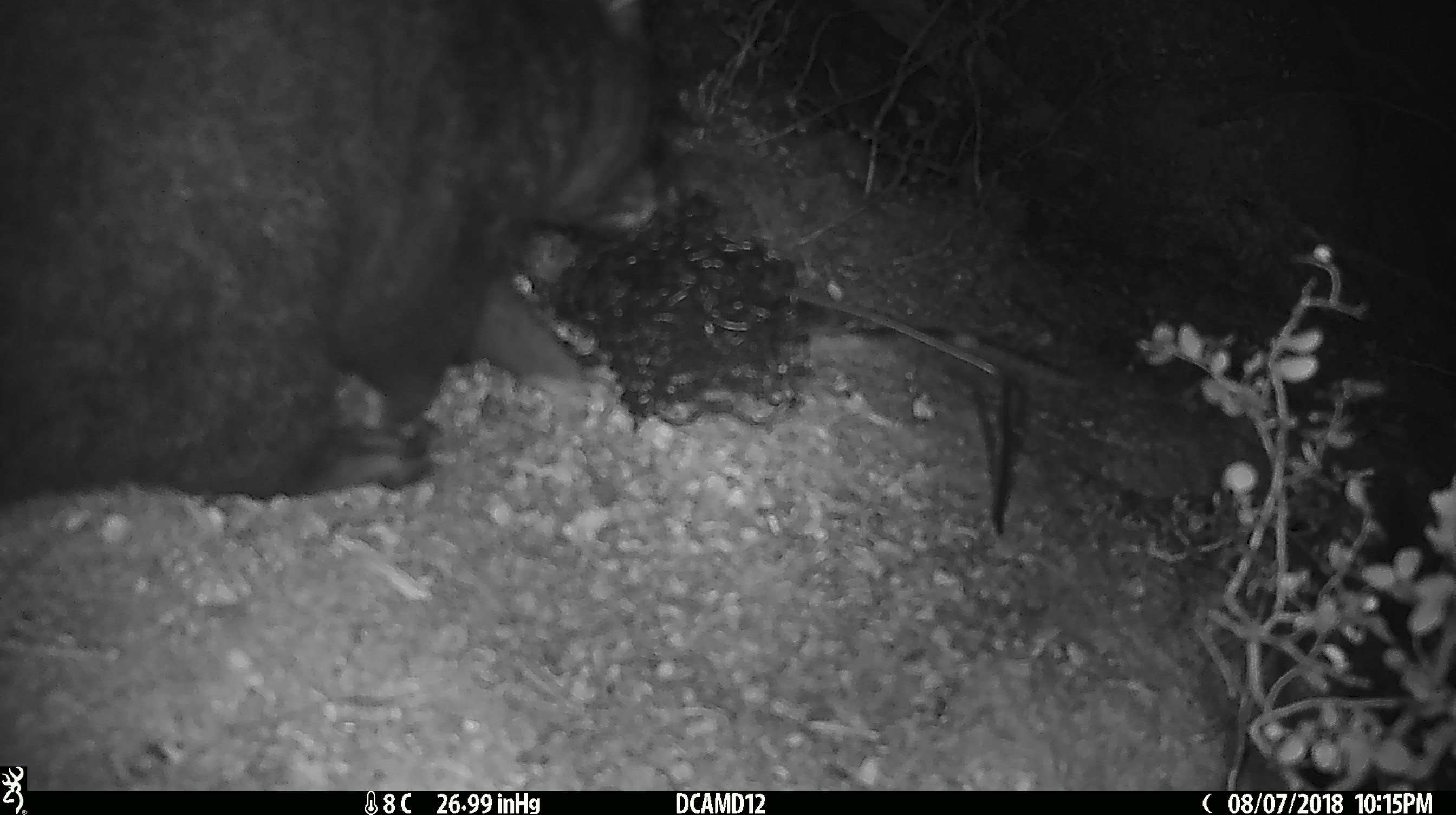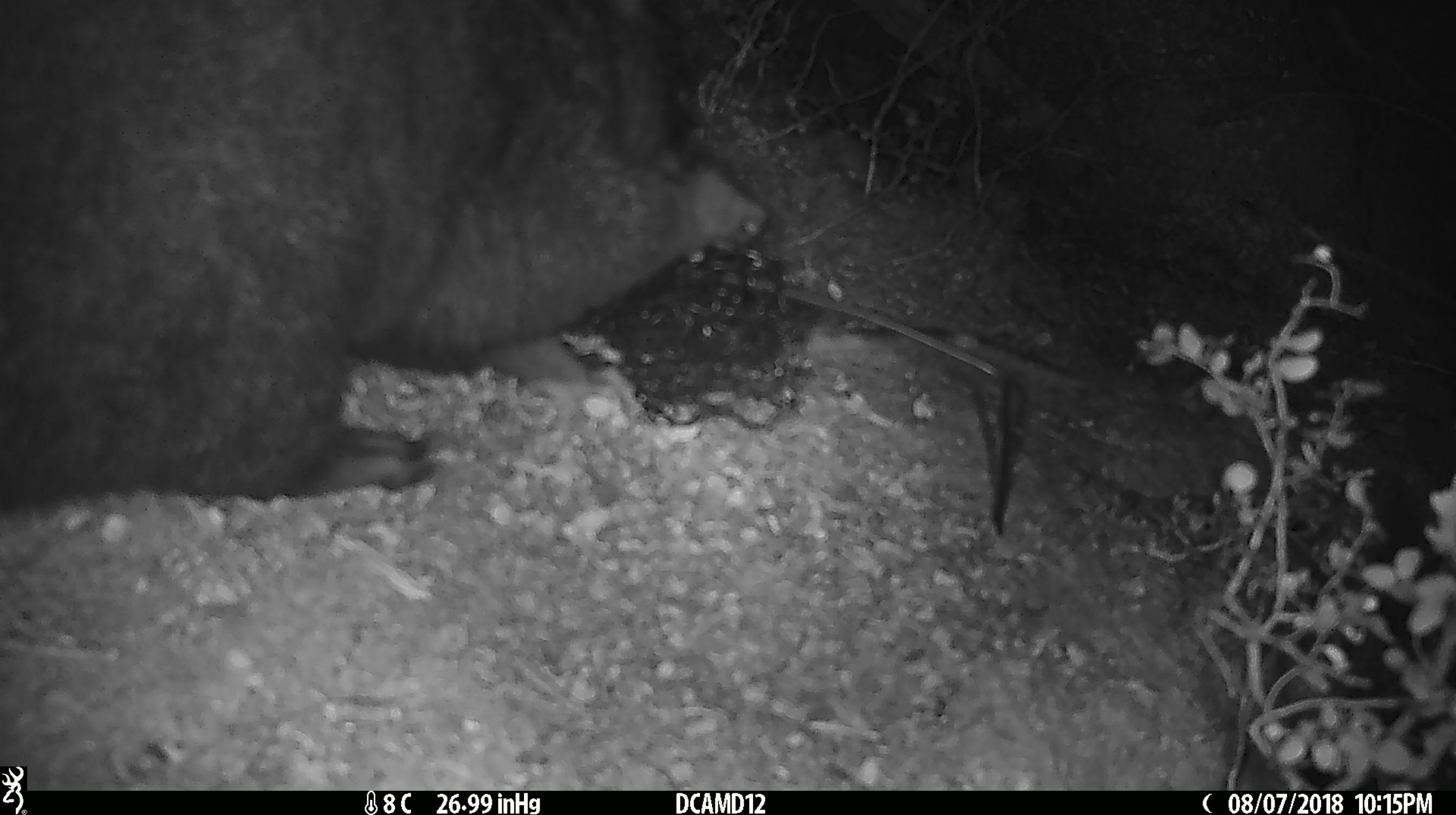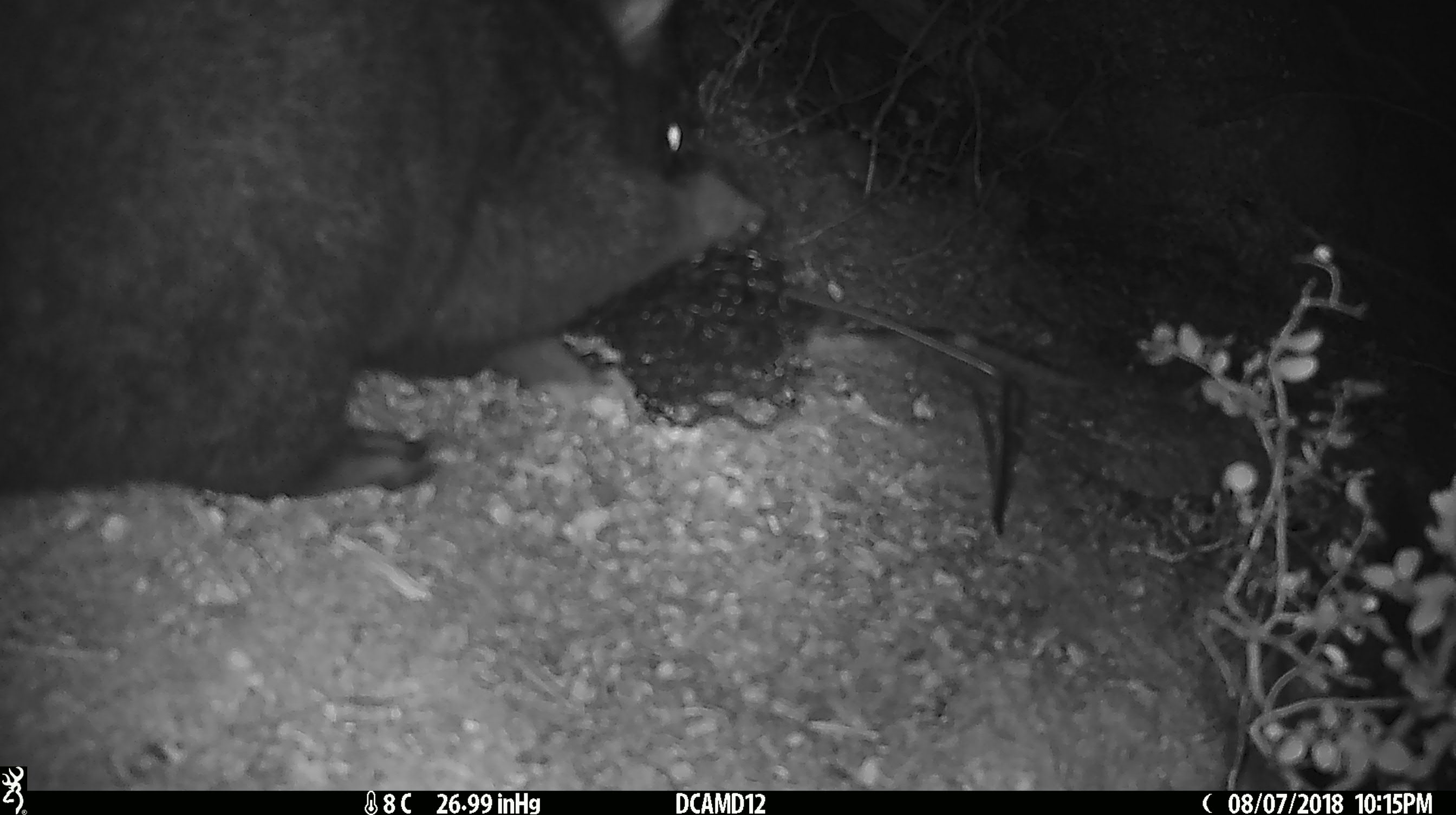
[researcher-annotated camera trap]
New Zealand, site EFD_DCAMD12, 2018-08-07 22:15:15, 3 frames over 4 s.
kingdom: Animalia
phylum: Chordata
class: Mammalia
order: Diprotodontia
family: Phalangeridae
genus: Trichosurus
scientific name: Trichosurus vulpecula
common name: common brushtail possum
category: possum